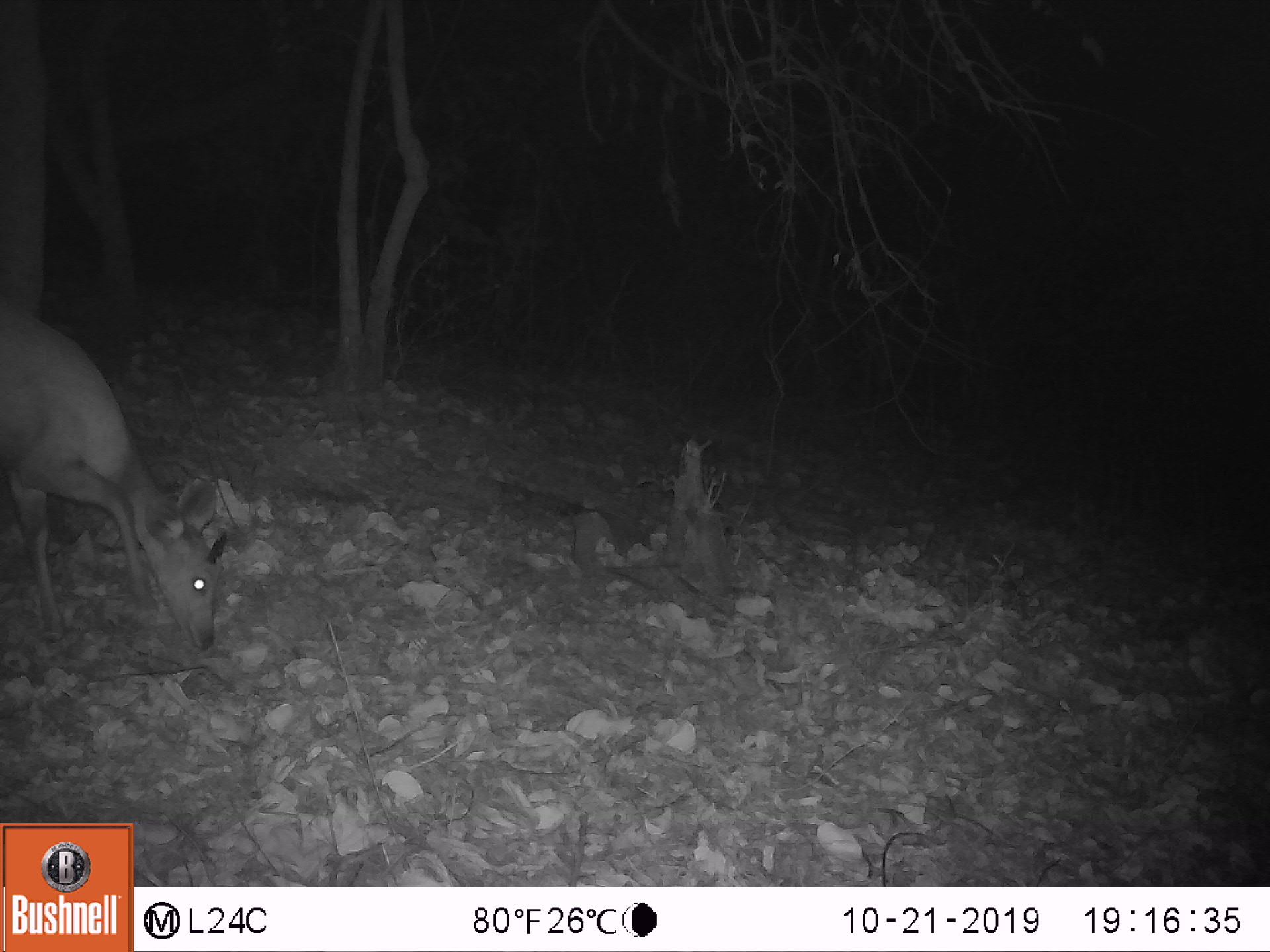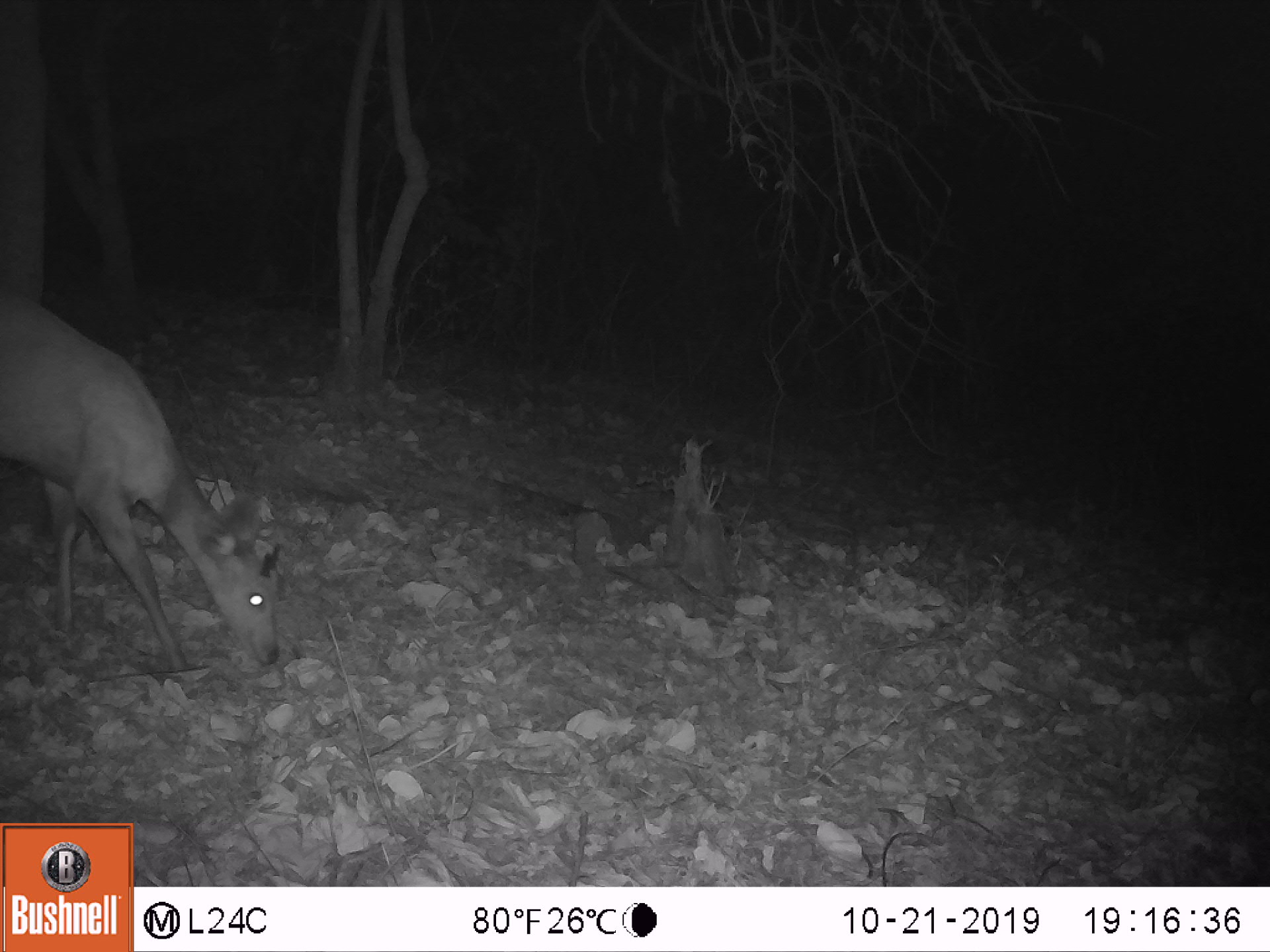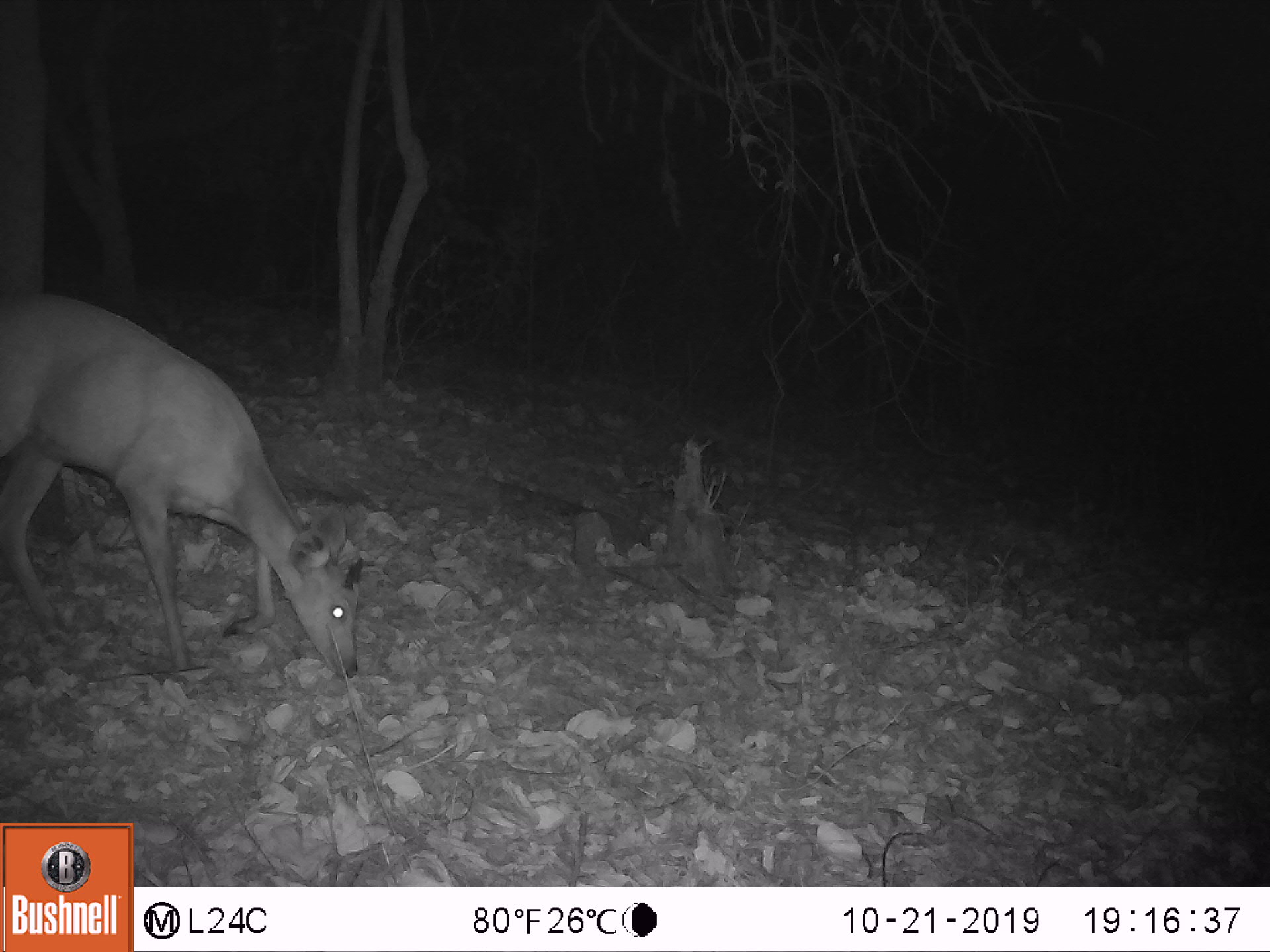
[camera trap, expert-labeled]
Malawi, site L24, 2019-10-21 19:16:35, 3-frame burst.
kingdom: Animalia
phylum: Chordata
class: Mammalia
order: Artiodactyla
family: Bovidae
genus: Tragelaphus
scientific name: Tragelaphus sylvaticus sylvaticus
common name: cape bushbuck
Cape bushbuck (Tragelaphus sylvaticus sylvaticus), count 1.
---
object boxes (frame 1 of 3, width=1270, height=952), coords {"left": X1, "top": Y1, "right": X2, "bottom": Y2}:
cape bushbuck: {"left": 2, "top": 292, "right": 238, "bottom": 657}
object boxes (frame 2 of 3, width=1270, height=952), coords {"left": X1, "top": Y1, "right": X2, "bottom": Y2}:
cape bushbuck: {"left": 2, "top": 282, "right": 289, "bottom": 683}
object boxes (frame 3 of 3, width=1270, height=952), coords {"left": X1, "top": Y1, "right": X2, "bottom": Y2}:
cape bushbuck: {"left": 0, "top": 285, "right": 369, "bottom": 686}